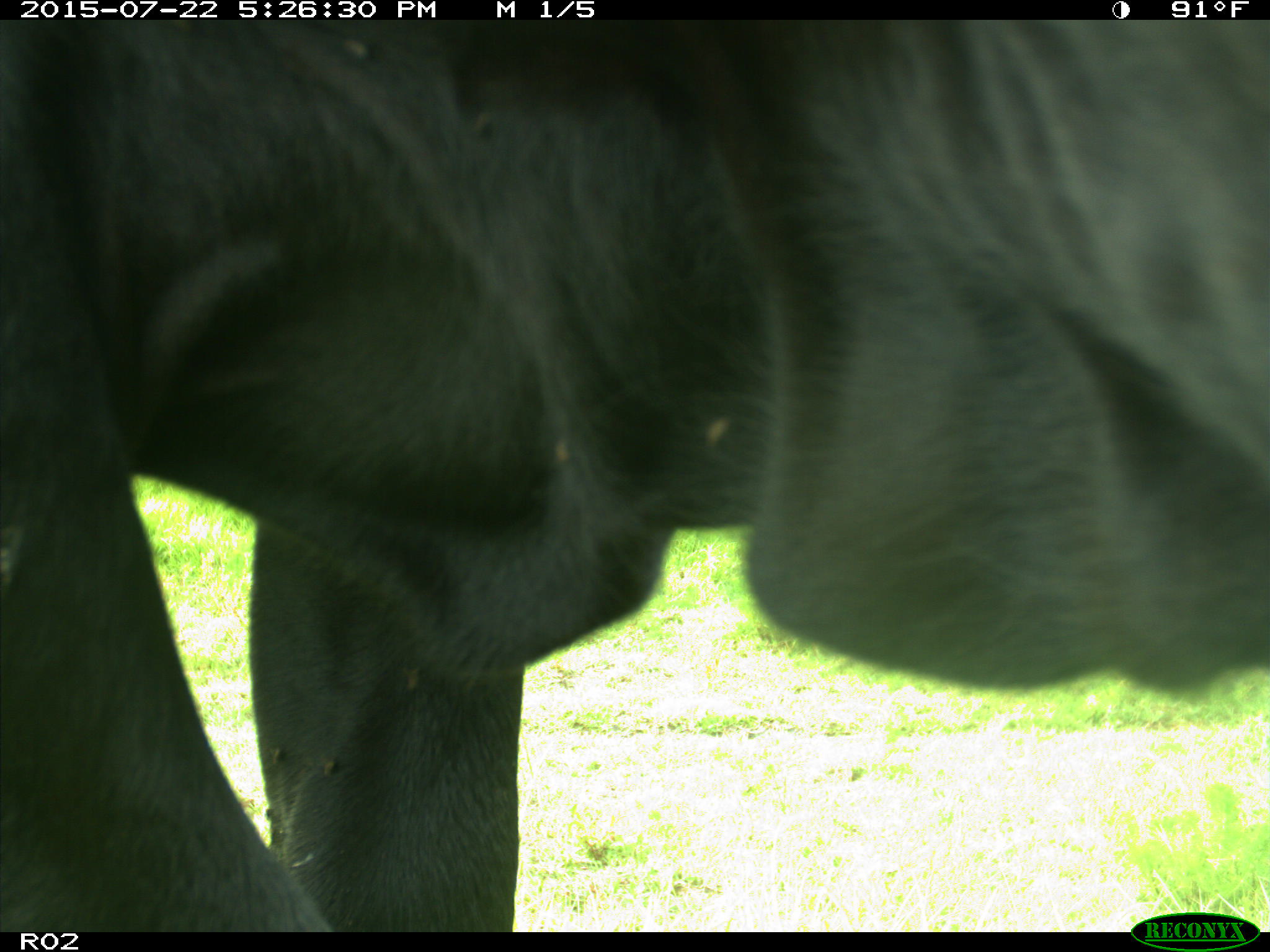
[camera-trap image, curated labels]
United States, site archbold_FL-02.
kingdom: Animalia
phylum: Chordata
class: Mammalia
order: Artiodactyla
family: Bovidae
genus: Bos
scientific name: Bos taurus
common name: domestic cow